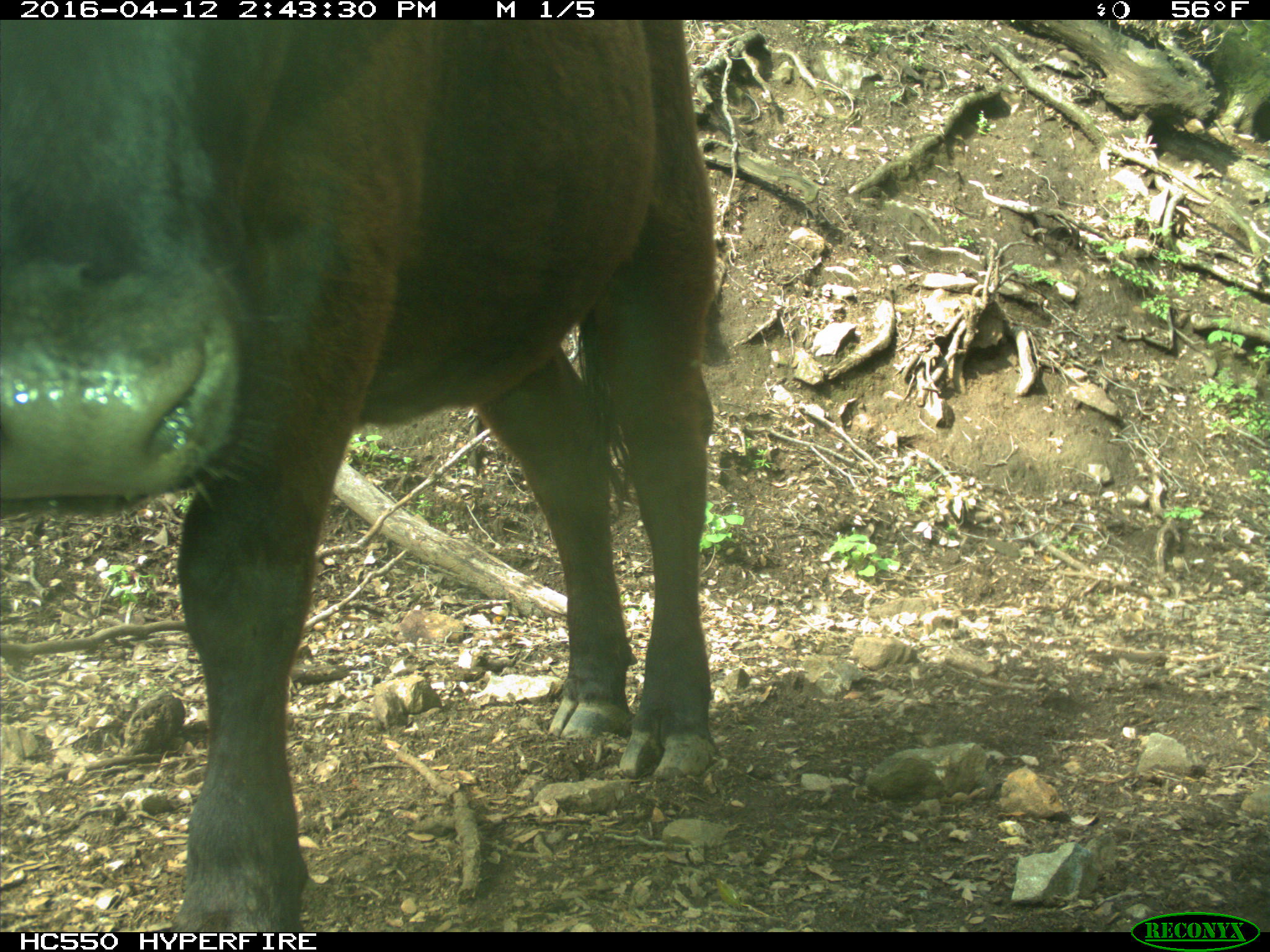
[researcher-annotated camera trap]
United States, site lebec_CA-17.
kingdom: Animalia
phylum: Chordata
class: Mammalia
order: Artiodactyla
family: Bovidae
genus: Bos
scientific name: Bos taurus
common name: domestic cow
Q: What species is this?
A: Bos taurus (domestic cow).